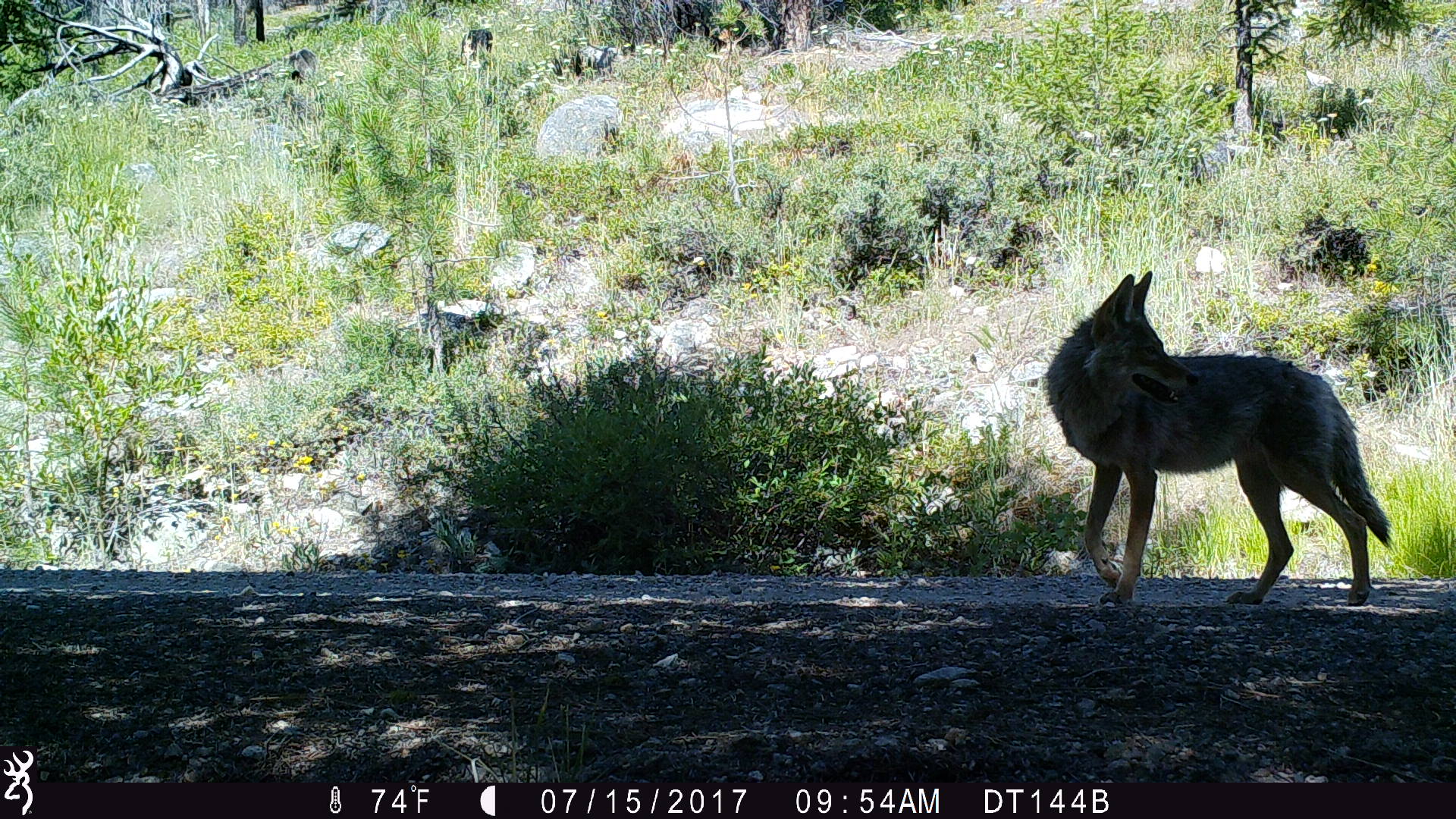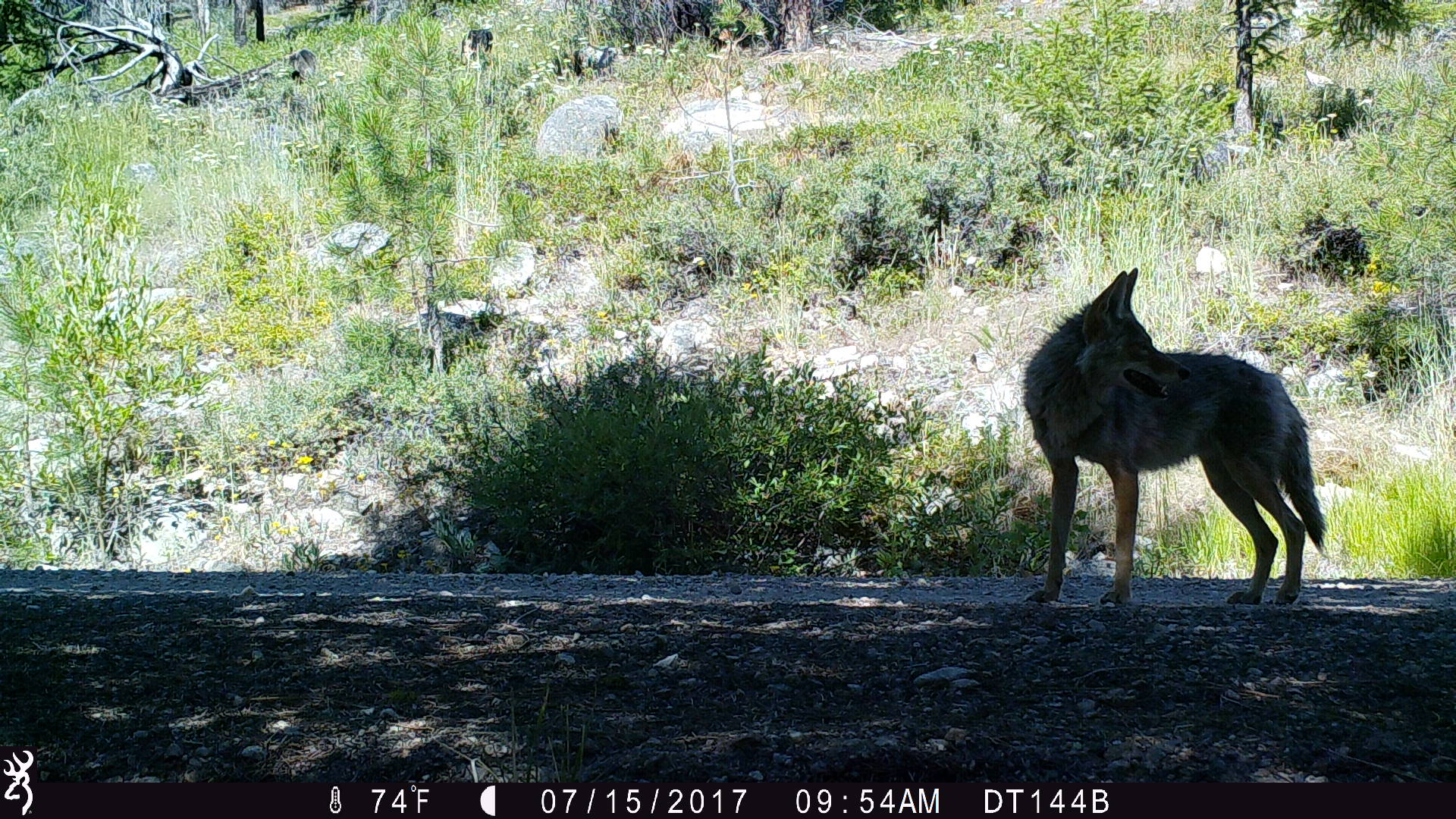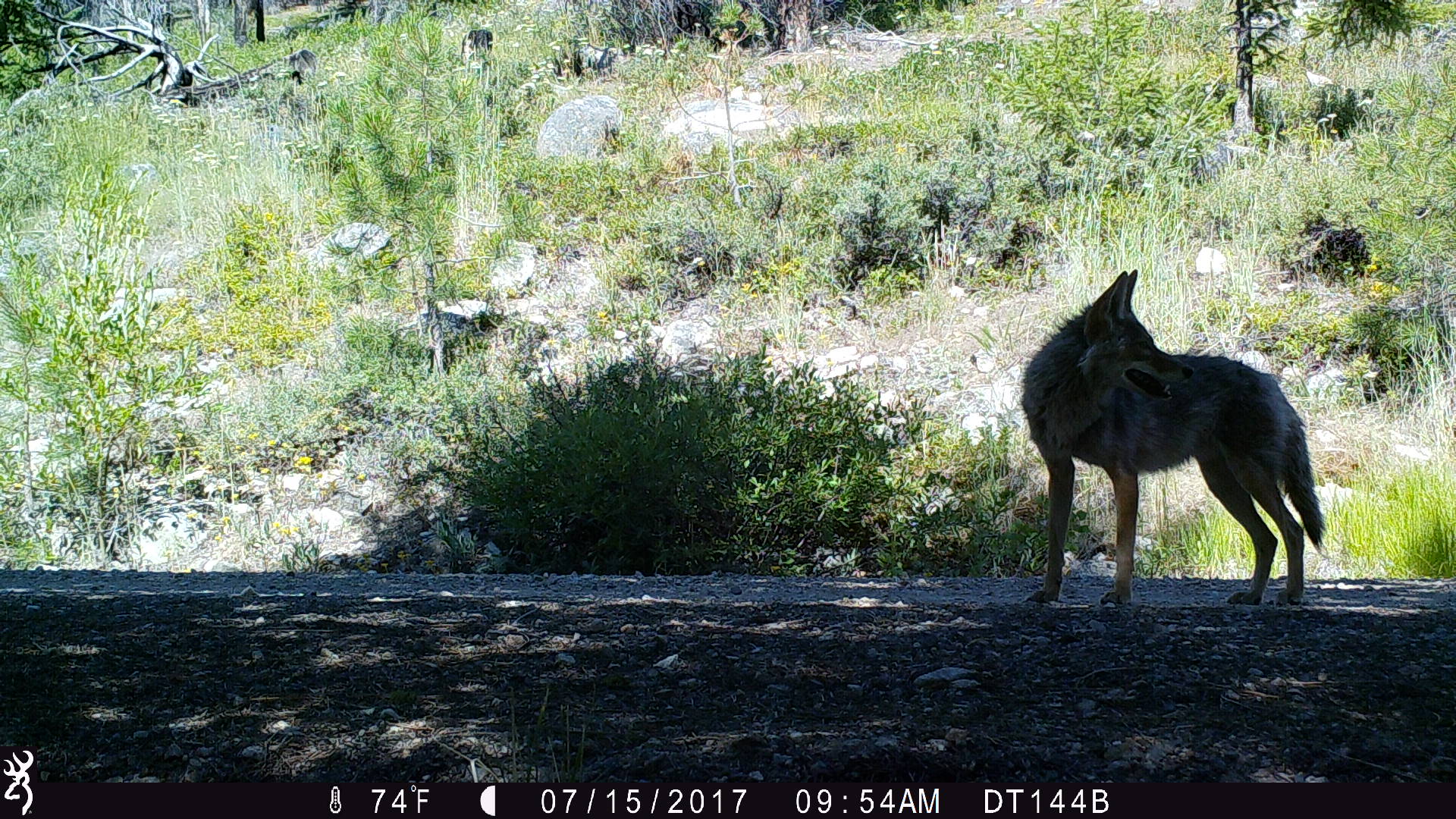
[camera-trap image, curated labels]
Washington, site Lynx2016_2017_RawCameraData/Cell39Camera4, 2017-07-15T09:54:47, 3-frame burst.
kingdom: Animalia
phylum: Chordata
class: Mammalia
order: Carnivora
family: Canidae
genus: Canis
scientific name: Canis latrans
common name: coyote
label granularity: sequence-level